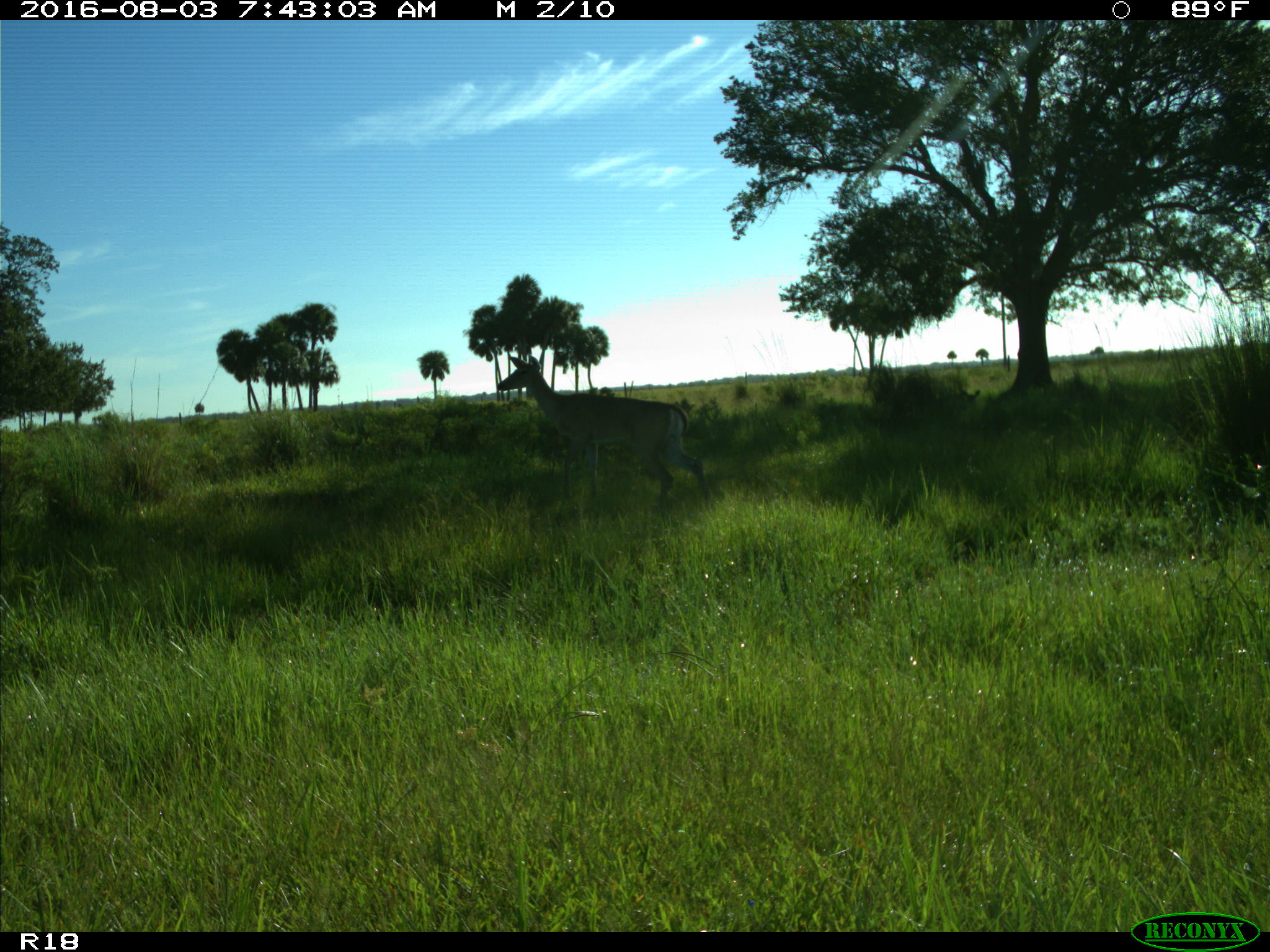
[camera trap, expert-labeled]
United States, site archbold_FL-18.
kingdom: Animalia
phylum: Chordata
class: Mammalia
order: Artiodactyla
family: Cervidae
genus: Odocoileus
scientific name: Odocoileus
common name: deer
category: unidentified deer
Unidentified deer (deer) (Odocoileus).